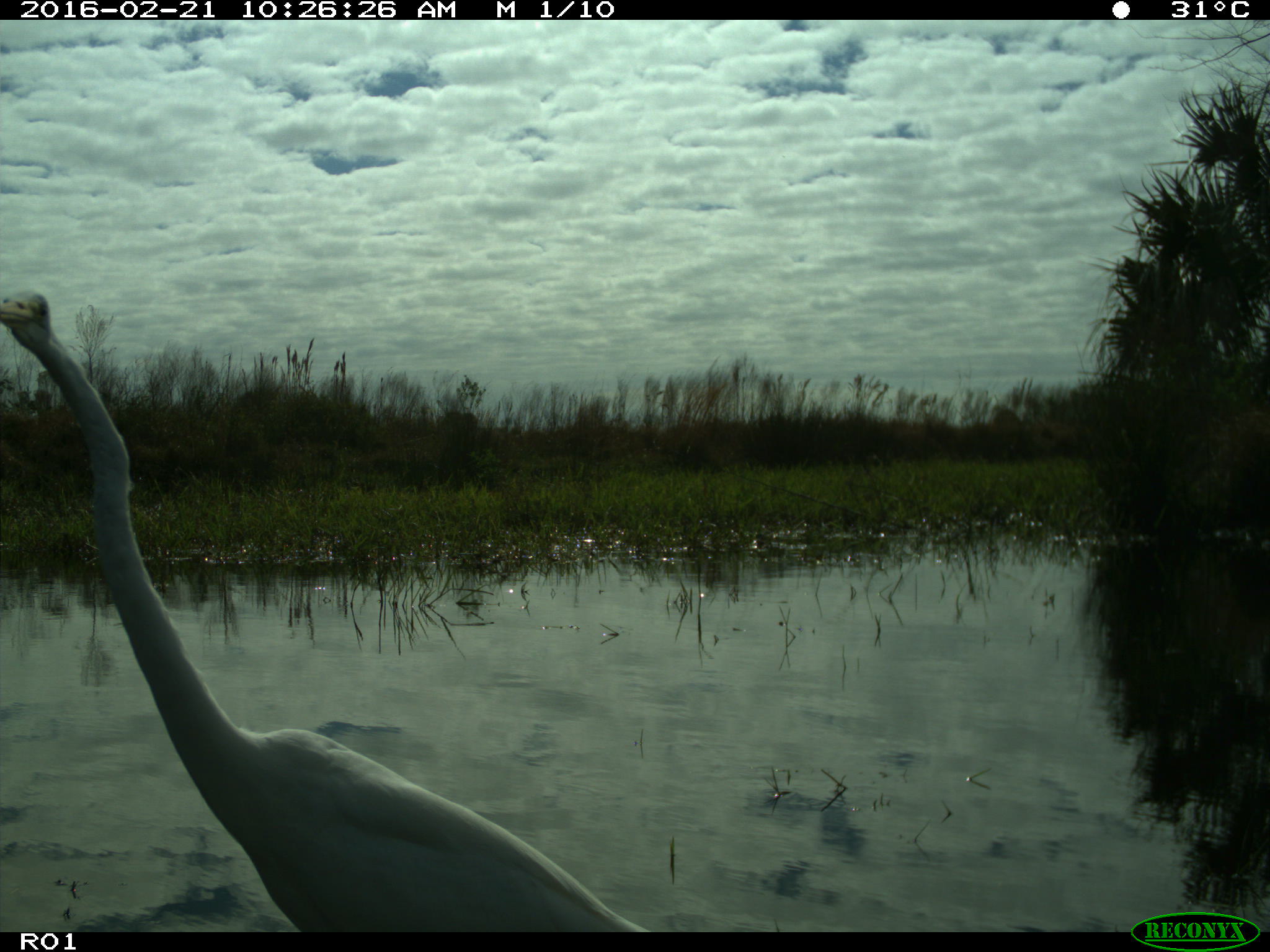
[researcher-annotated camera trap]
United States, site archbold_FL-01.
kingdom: Animalia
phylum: Chordata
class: Aves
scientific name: Aves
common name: birds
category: unidentified bird